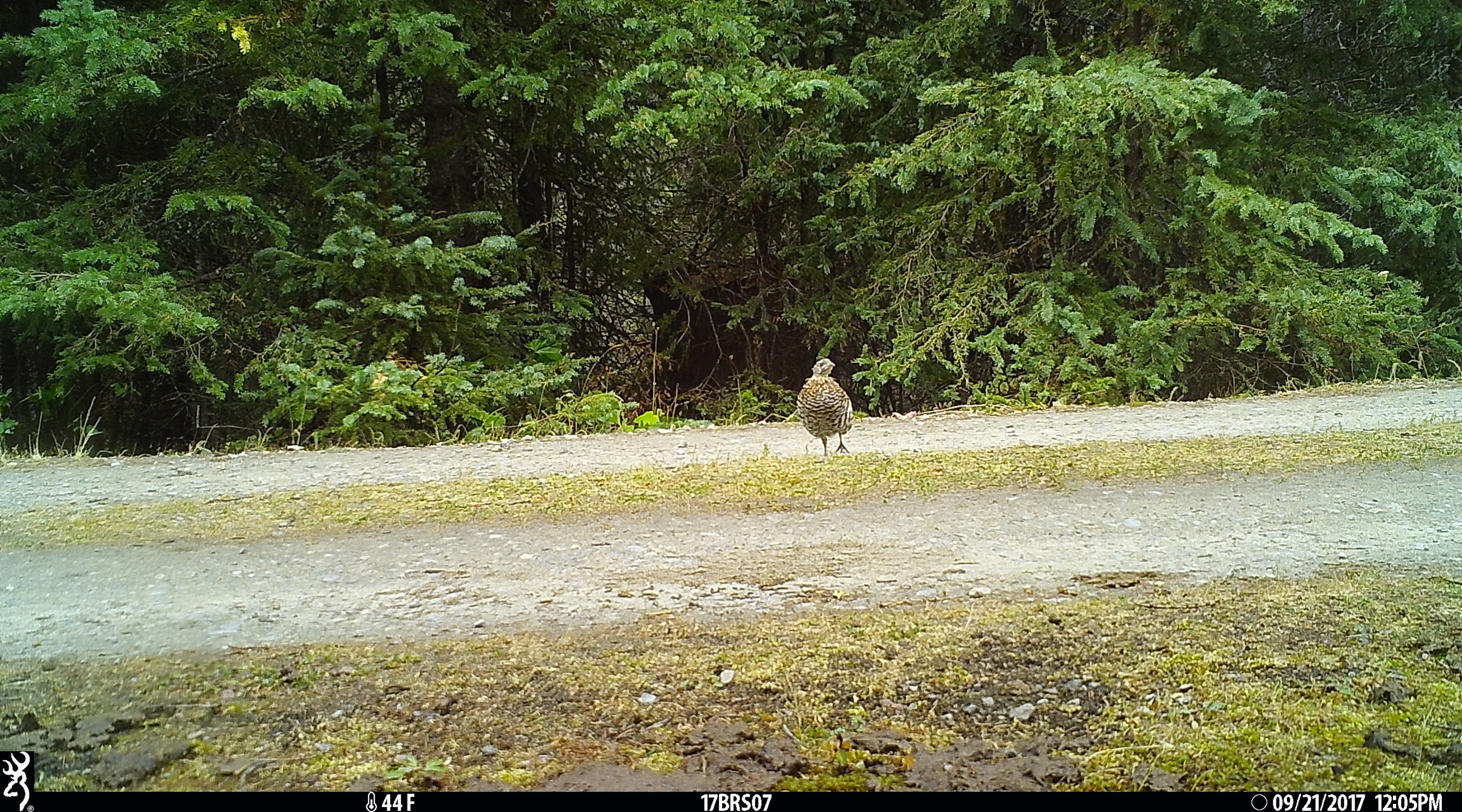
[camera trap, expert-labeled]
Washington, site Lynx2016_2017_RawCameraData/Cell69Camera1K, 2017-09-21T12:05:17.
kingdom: Animalia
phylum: Chordata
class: Aves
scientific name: Aves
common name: birds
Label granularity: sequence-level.